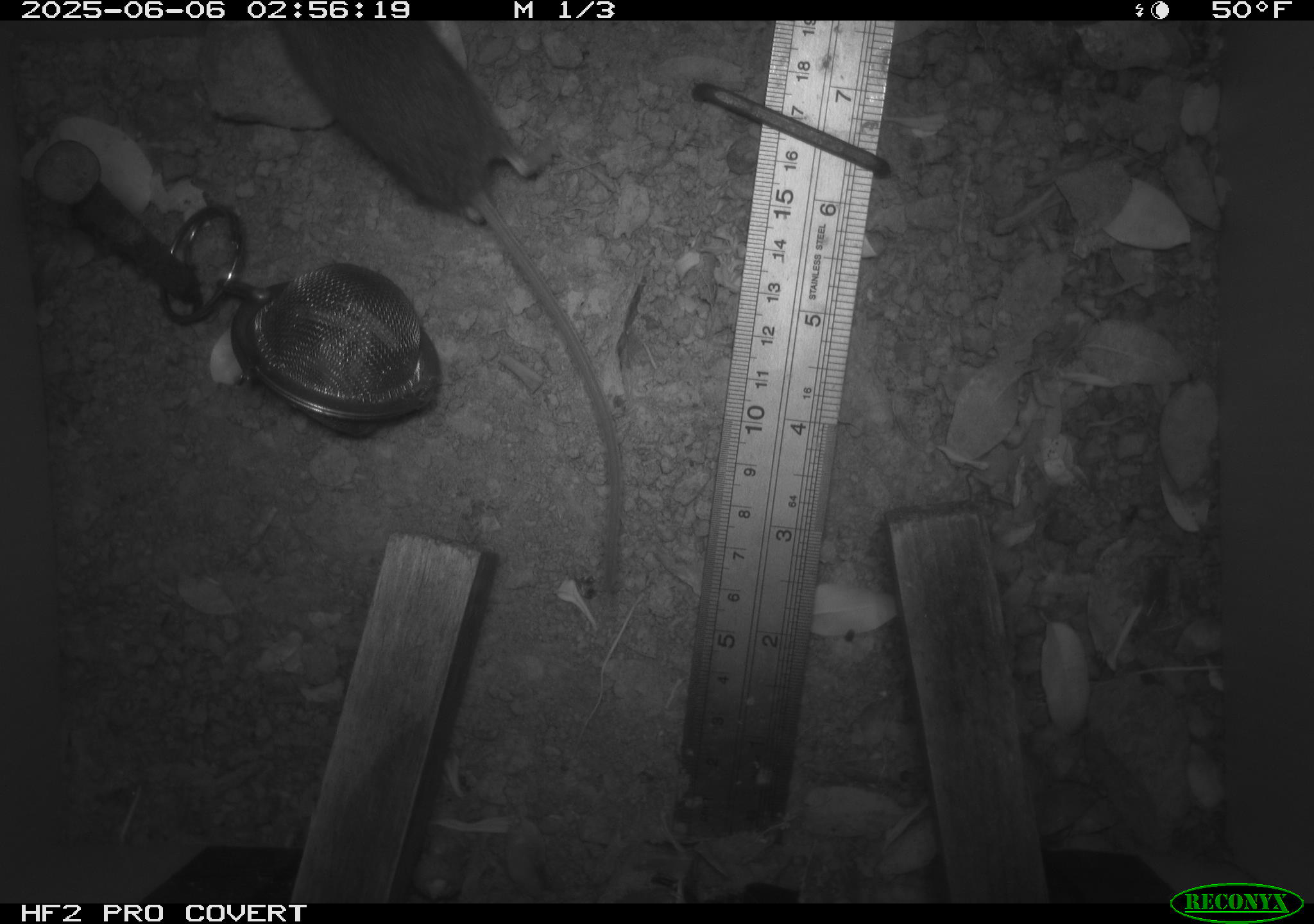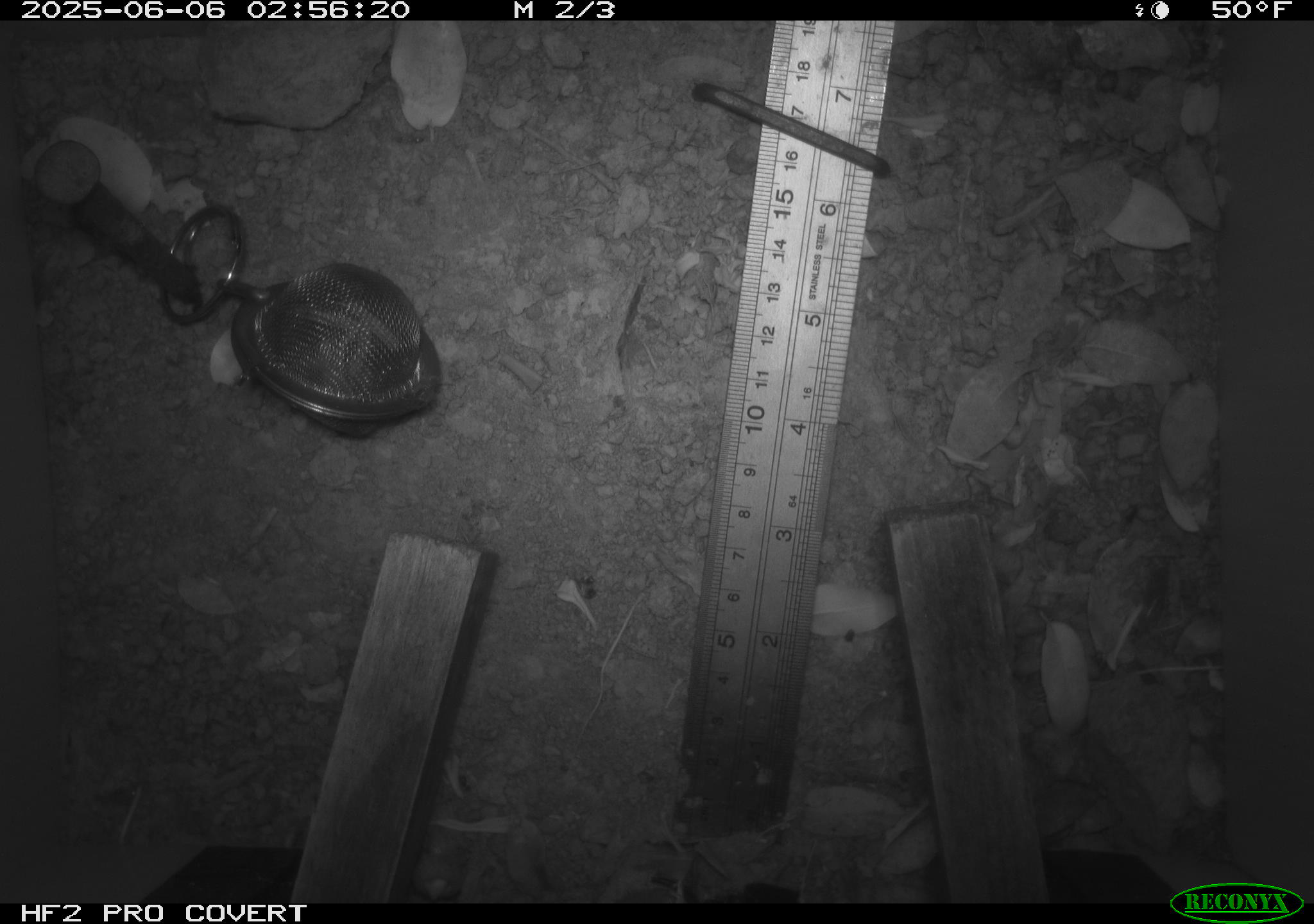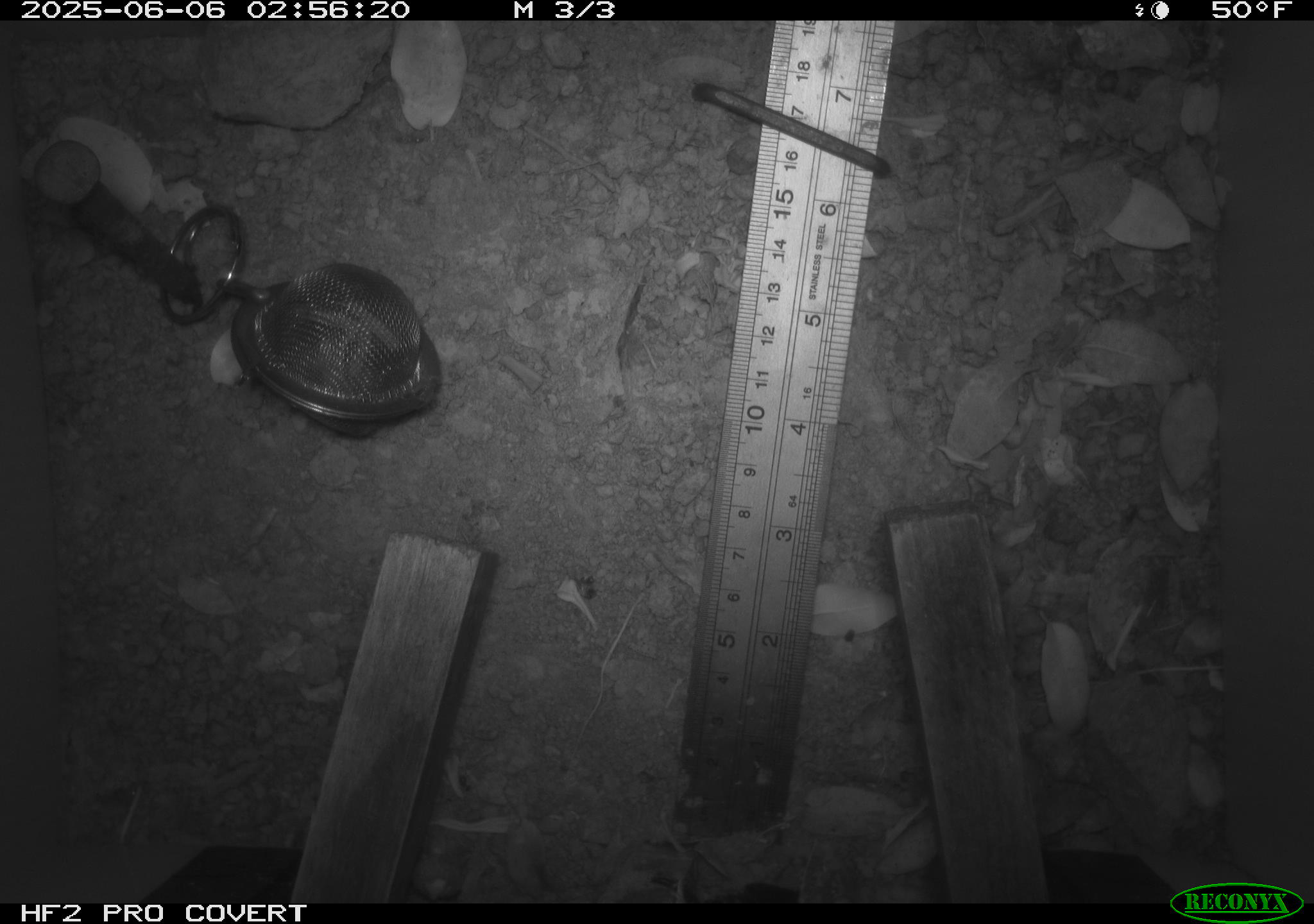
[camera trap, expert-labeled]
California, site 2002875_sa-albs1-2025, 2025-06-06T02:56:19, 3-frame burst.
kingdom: Animalia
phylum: Chordata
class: Mammalia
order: Rodentia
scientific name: Rodentia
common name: mouse species